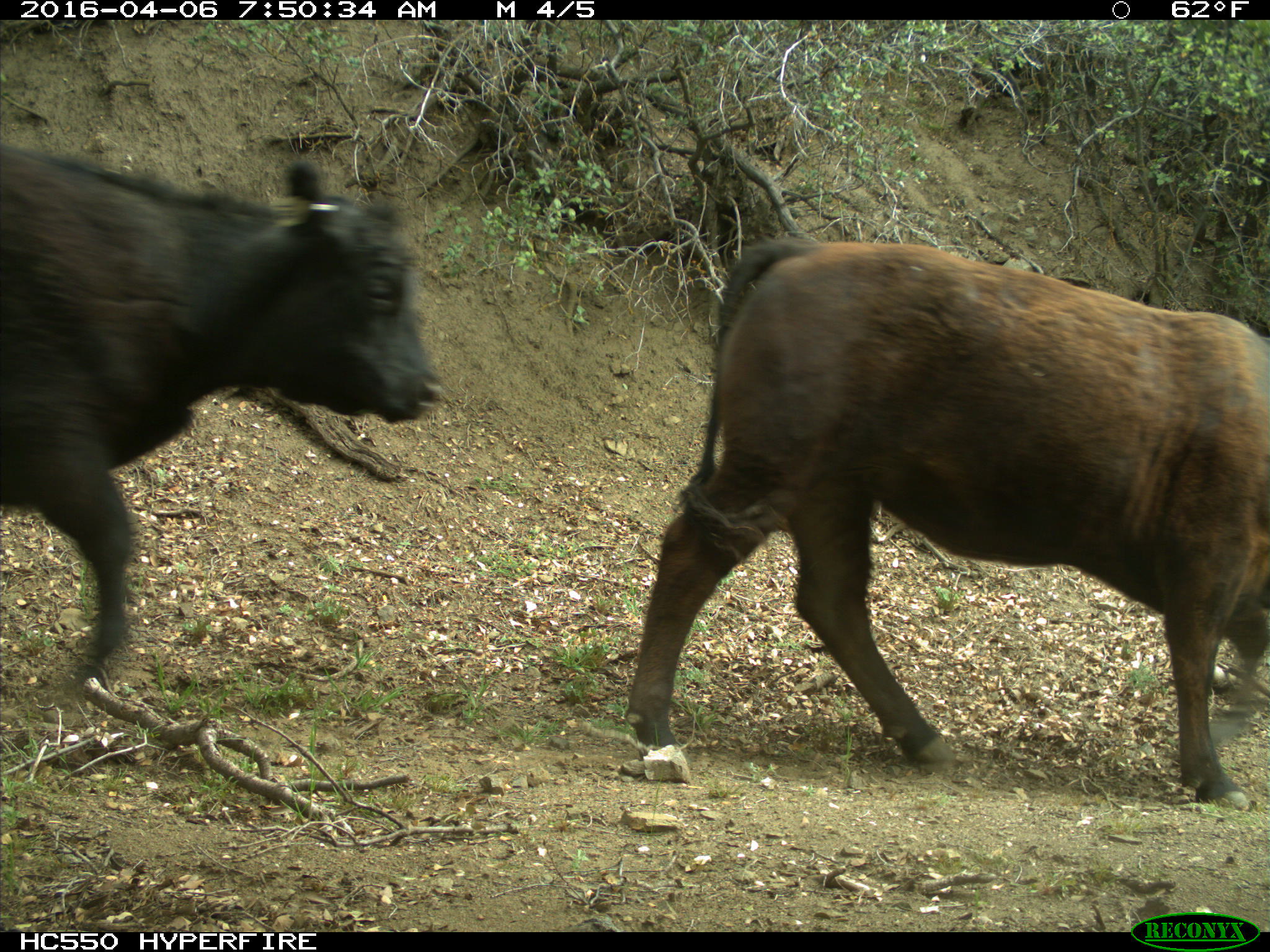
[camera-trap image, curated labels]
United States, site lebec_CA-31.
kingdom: Animalia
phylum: Chordata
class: Mammalia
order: Artiodactyla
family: Bovidae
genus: Bos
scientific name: Bos taurus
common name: domestic cow